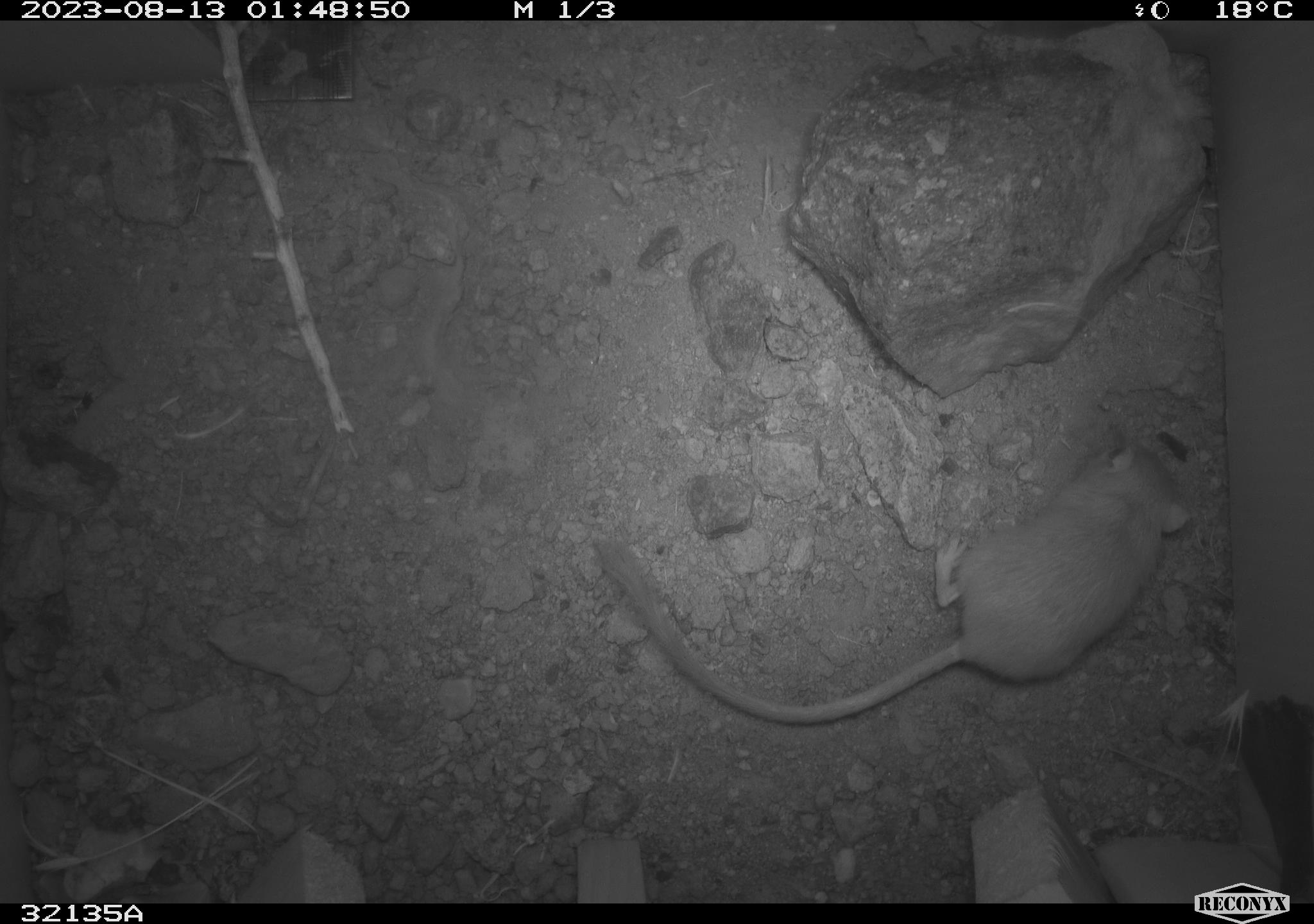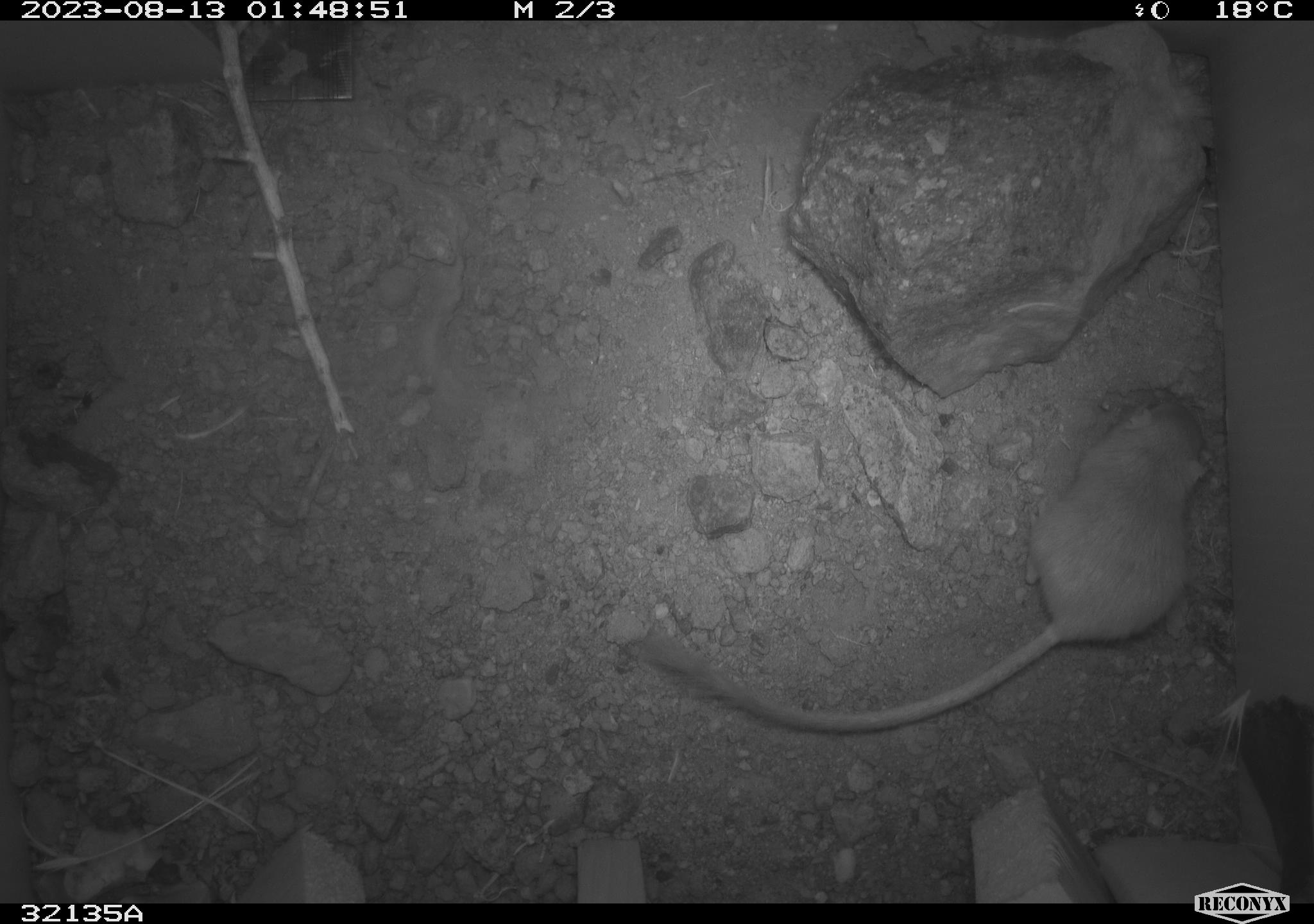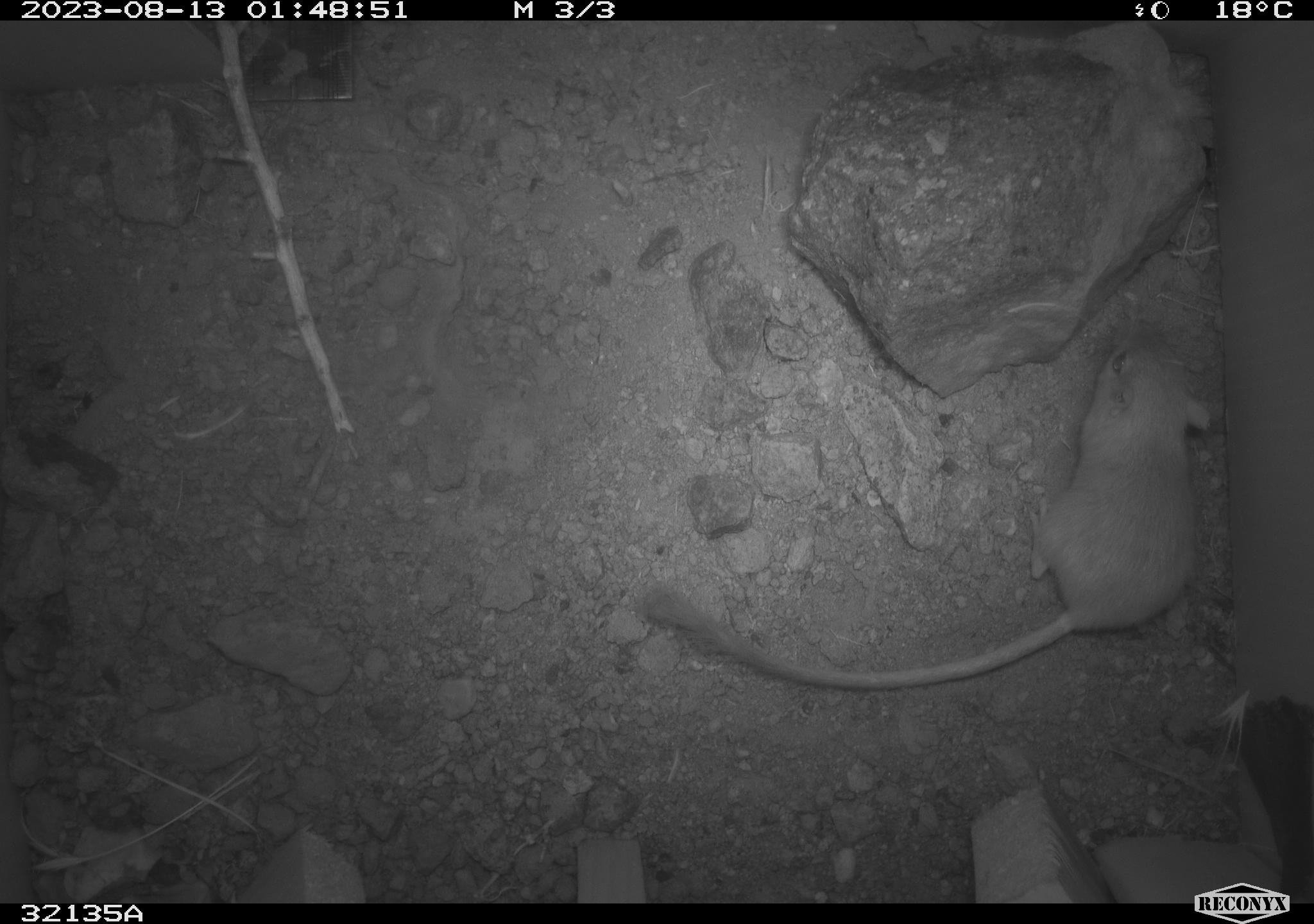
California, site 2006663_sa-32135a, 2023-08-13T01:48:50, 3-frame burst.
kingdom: Animalia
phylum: Chordata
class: Mammalia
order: Rodentia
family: Heteromyidae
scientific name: Heteromyidae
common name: kangaroo rats and pocket mice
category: heteromyidae family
Heteromyidae family (kangaroo rats and pocket mice) (Heteromyidae).